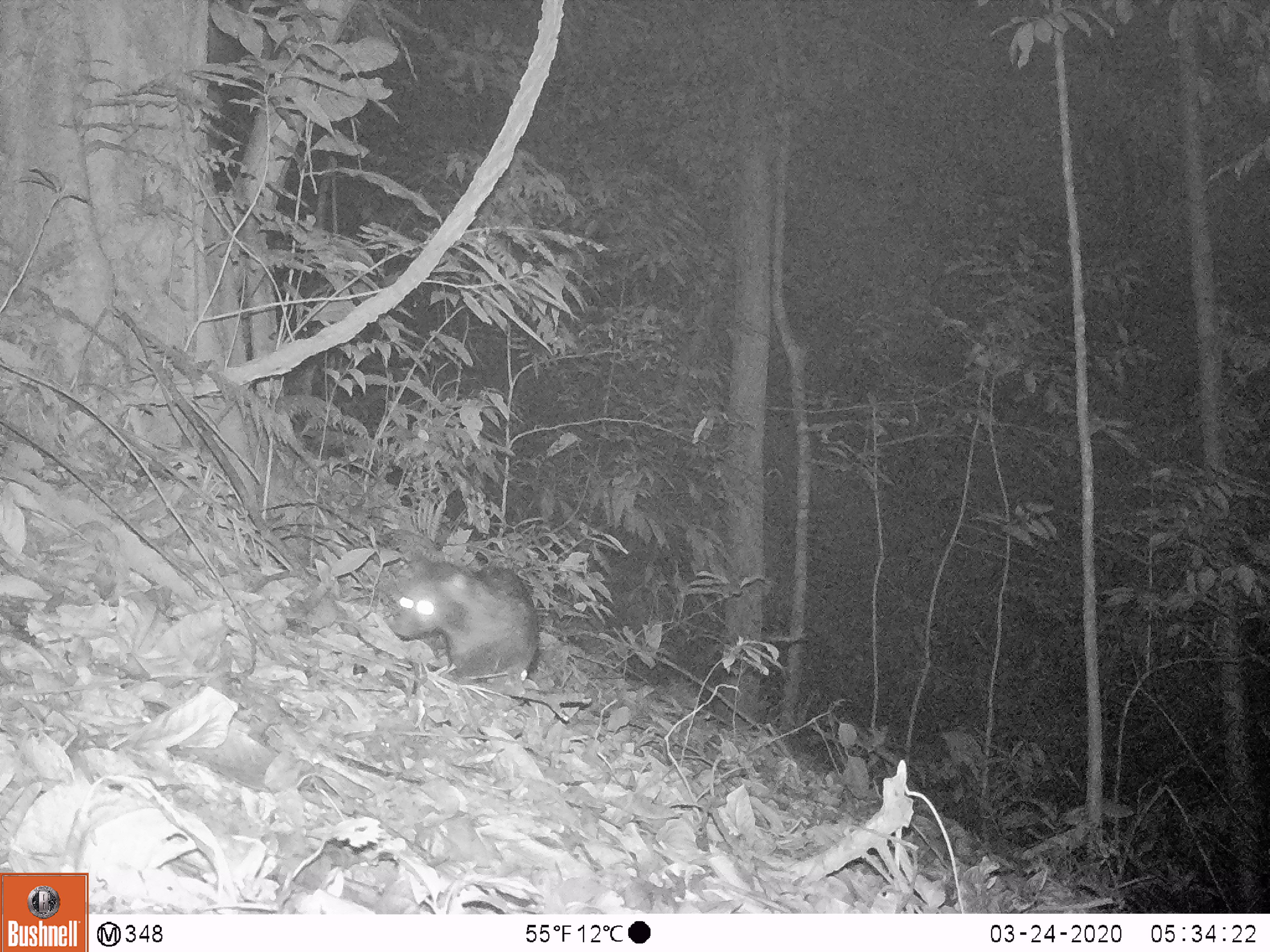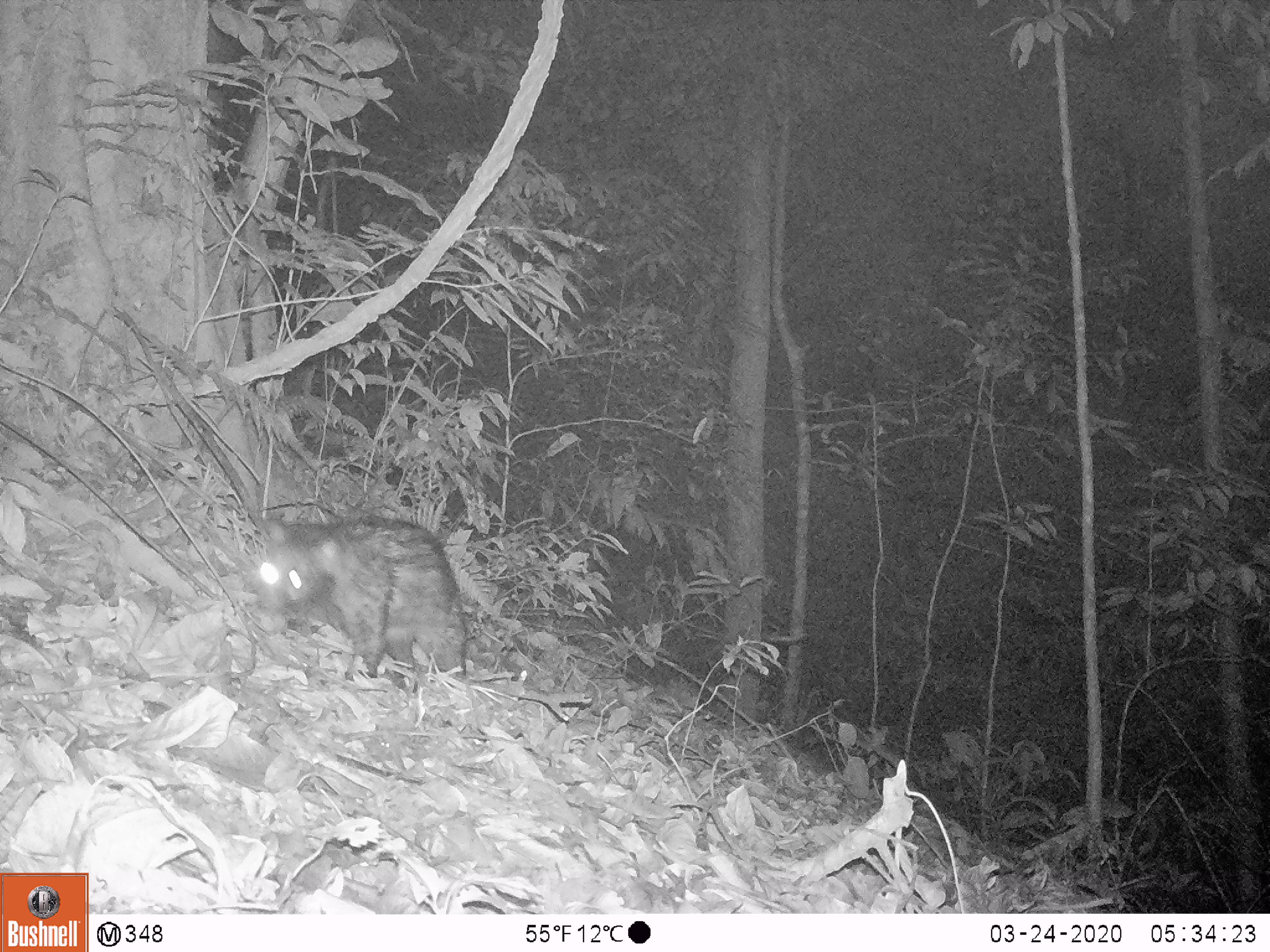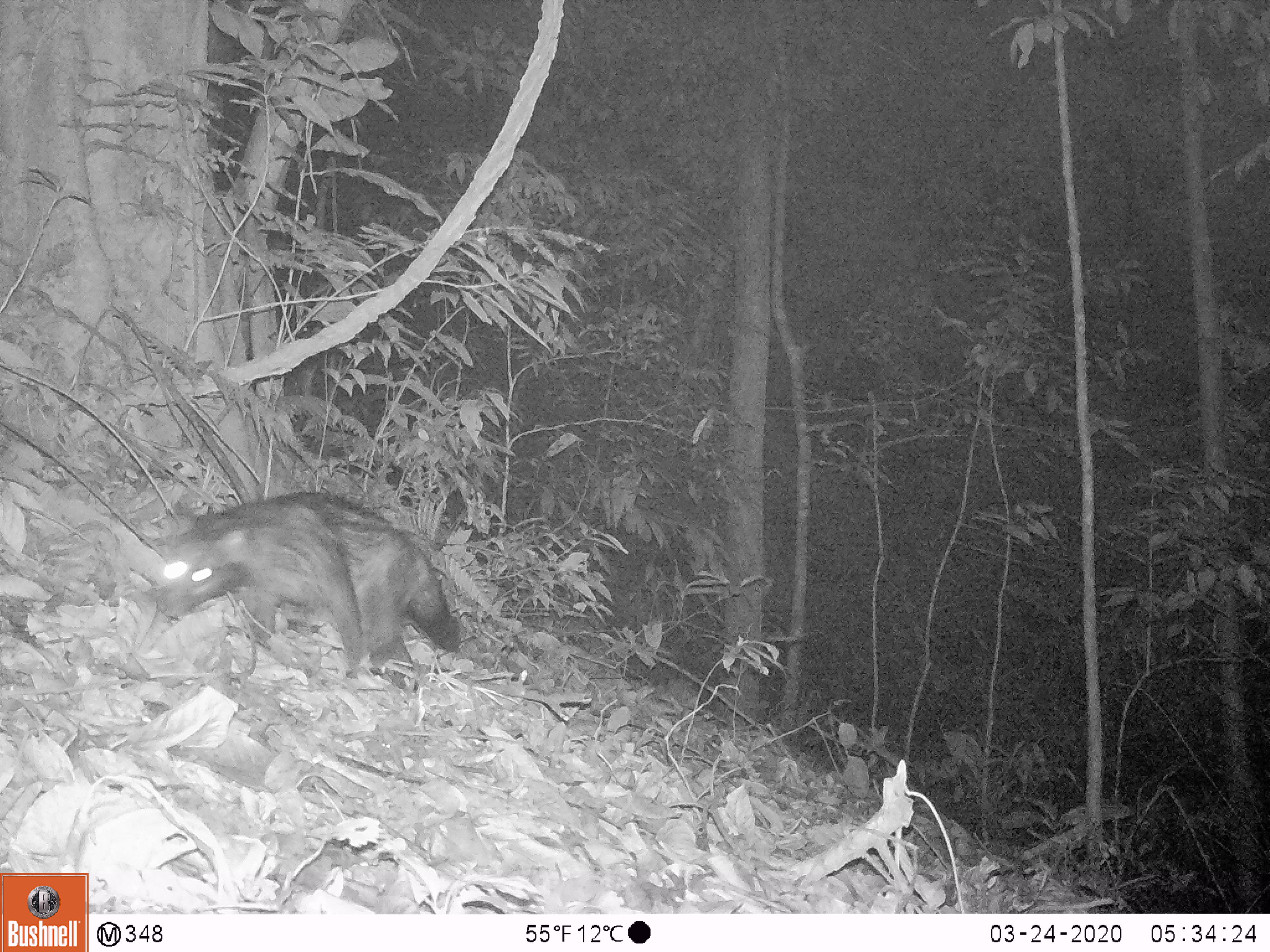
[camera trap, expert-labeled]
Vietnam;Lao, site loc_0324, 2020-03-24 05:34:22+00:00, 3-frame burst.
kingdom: Animalia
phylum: Chordata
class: Mammalia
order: Carnivora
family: Viverridae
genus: Paradoxurus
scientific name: Paradoxurus hermaphroditus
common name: common palm civet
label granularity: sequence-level